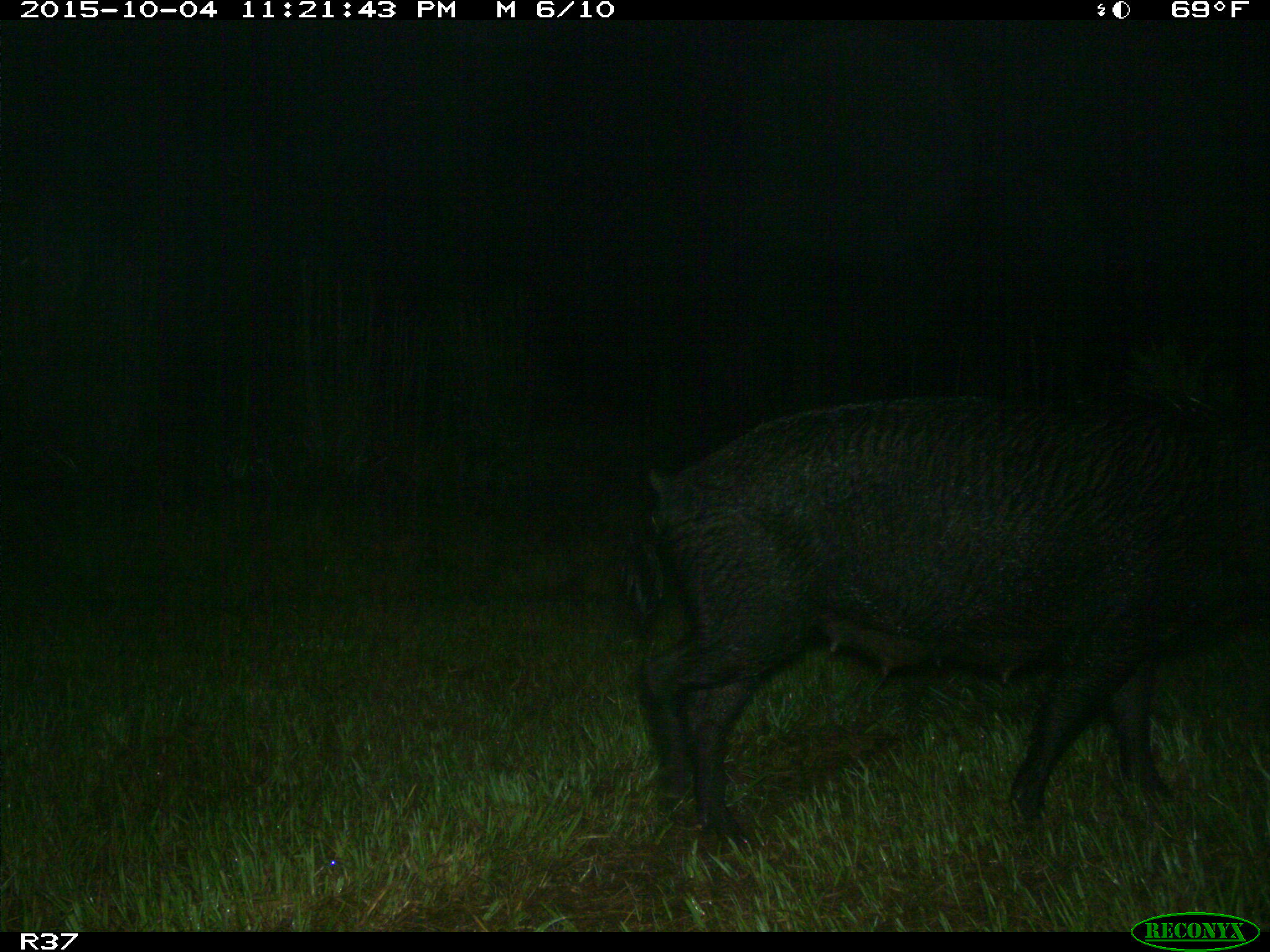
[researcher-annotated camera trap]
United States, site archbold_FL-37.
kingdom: Animalia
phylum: Chordata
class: Mammalia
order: Artiodactyla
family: Suidae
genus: Sus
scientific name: Sus scrofa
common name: wild boar